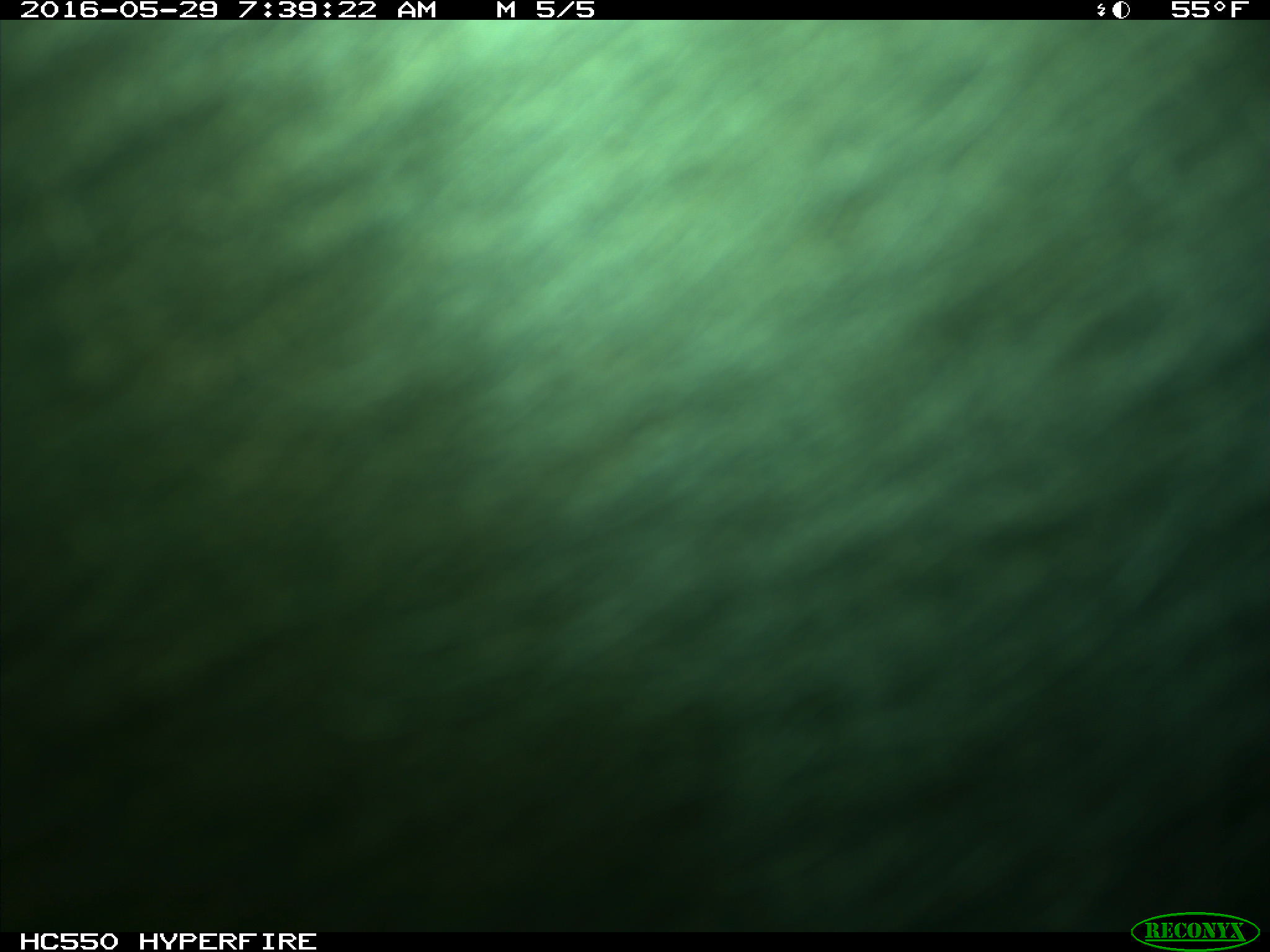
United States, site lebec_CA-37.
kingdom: Animalia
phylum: Chordata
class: Mammalia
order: Artiodactyla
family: Bovidae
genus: Bos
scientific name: Bos taurus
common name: domestic cow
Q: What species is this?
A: Bos taurus (domestic cow).